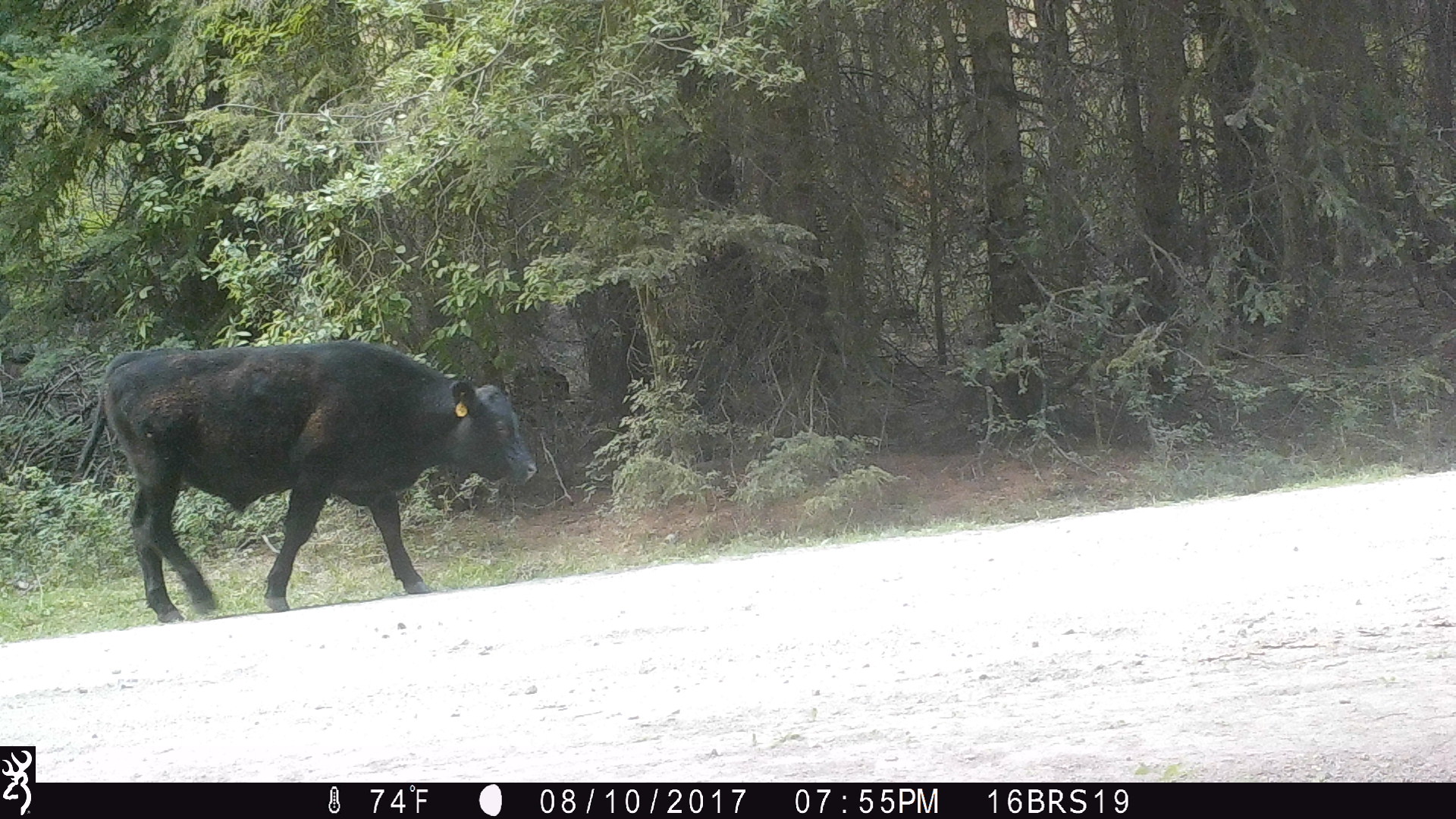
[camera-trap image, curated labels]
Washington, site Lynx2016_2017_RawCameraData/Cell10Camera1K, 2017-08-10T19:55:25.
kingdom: Animalia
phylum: Chordata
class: Mammalia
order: Artiodactyla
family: Bovidae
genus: Bos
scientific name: Bos taurus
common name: domestic cattle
Domestic cattle (Bos taurus). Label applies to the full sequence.